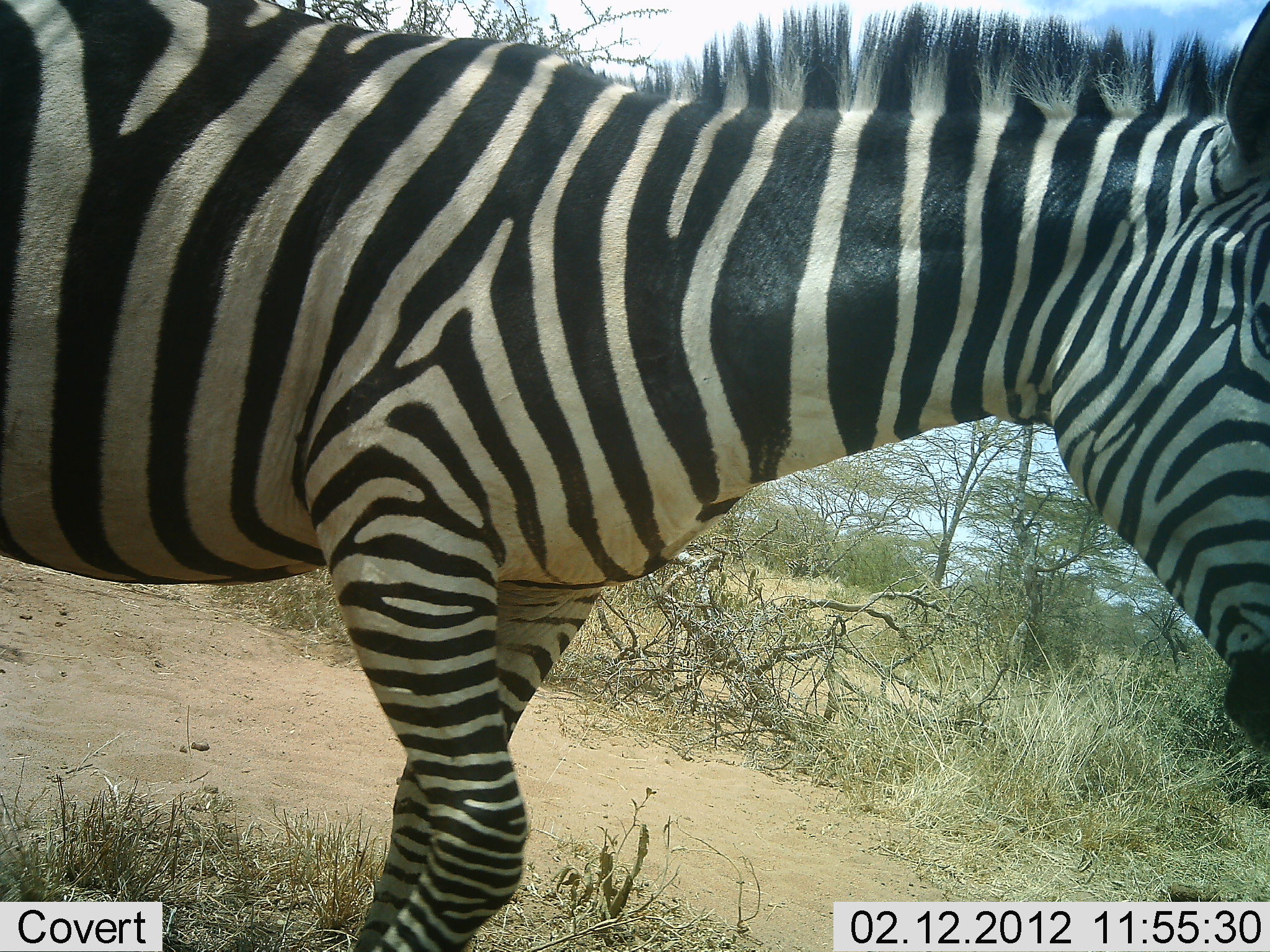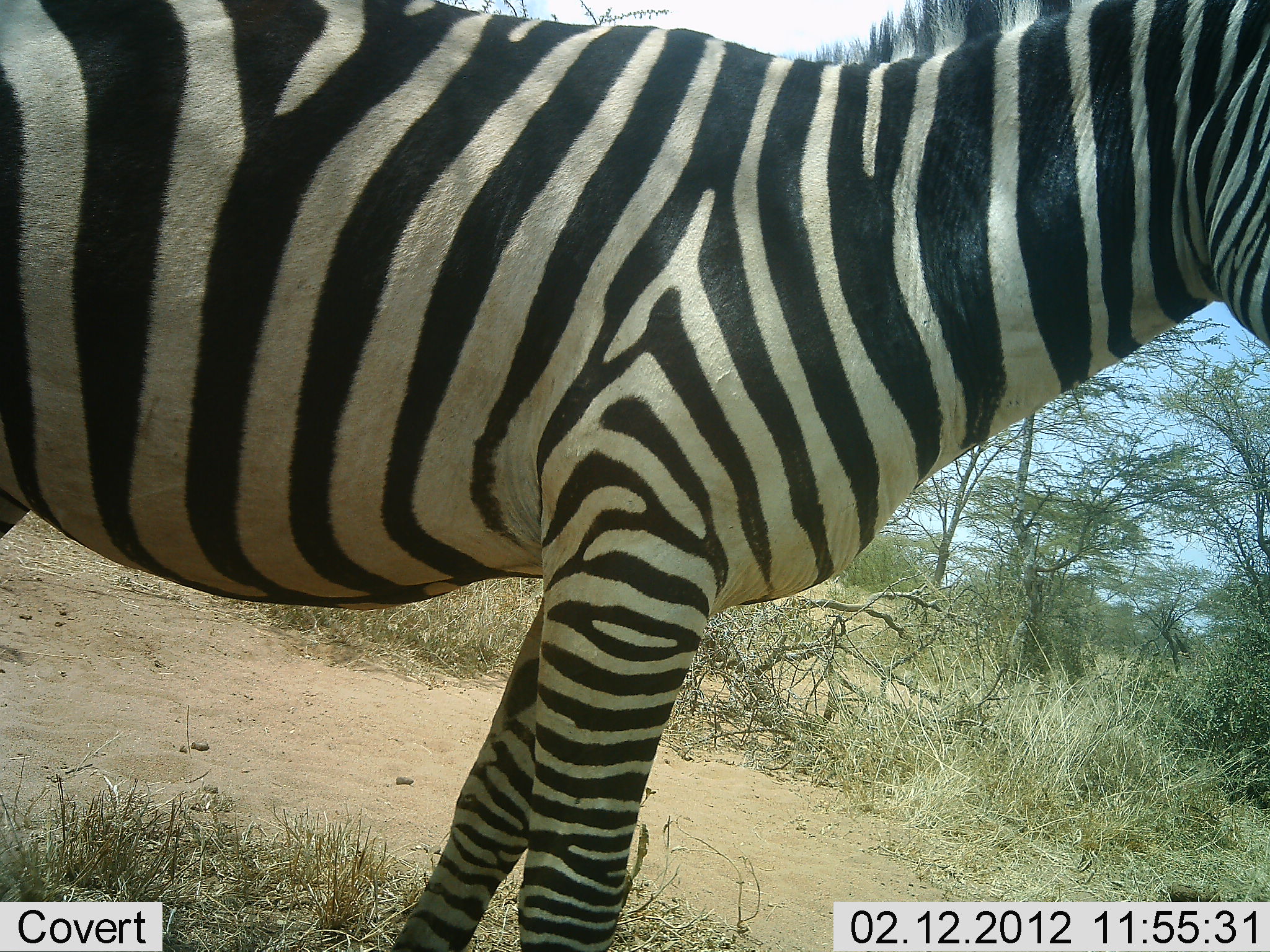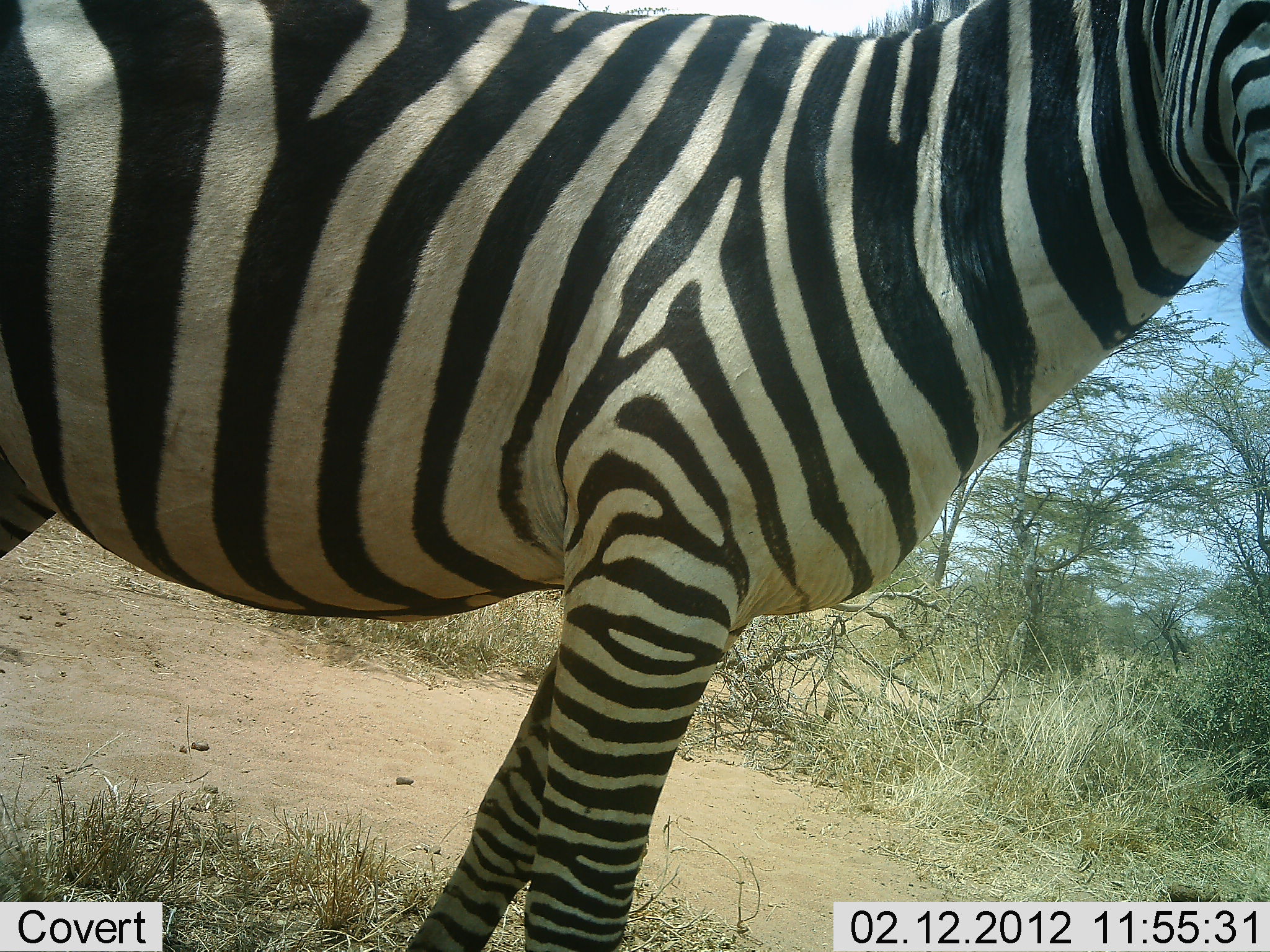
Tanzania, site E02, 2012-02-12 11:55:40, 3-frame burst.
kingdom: Animalia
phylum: Chordata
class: Mammalia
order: Perissodactyla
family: Equidae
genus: Equus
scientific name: Equus quagga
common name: plains zebra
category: zebra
Zebra (plains zebra) (Equus quagga), count 1. Behavior (volunteer vote fractions): standing 69%, resting 0%, moving 31%, interacting 0%. Young present (vote fraction): 0%. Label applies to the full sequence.